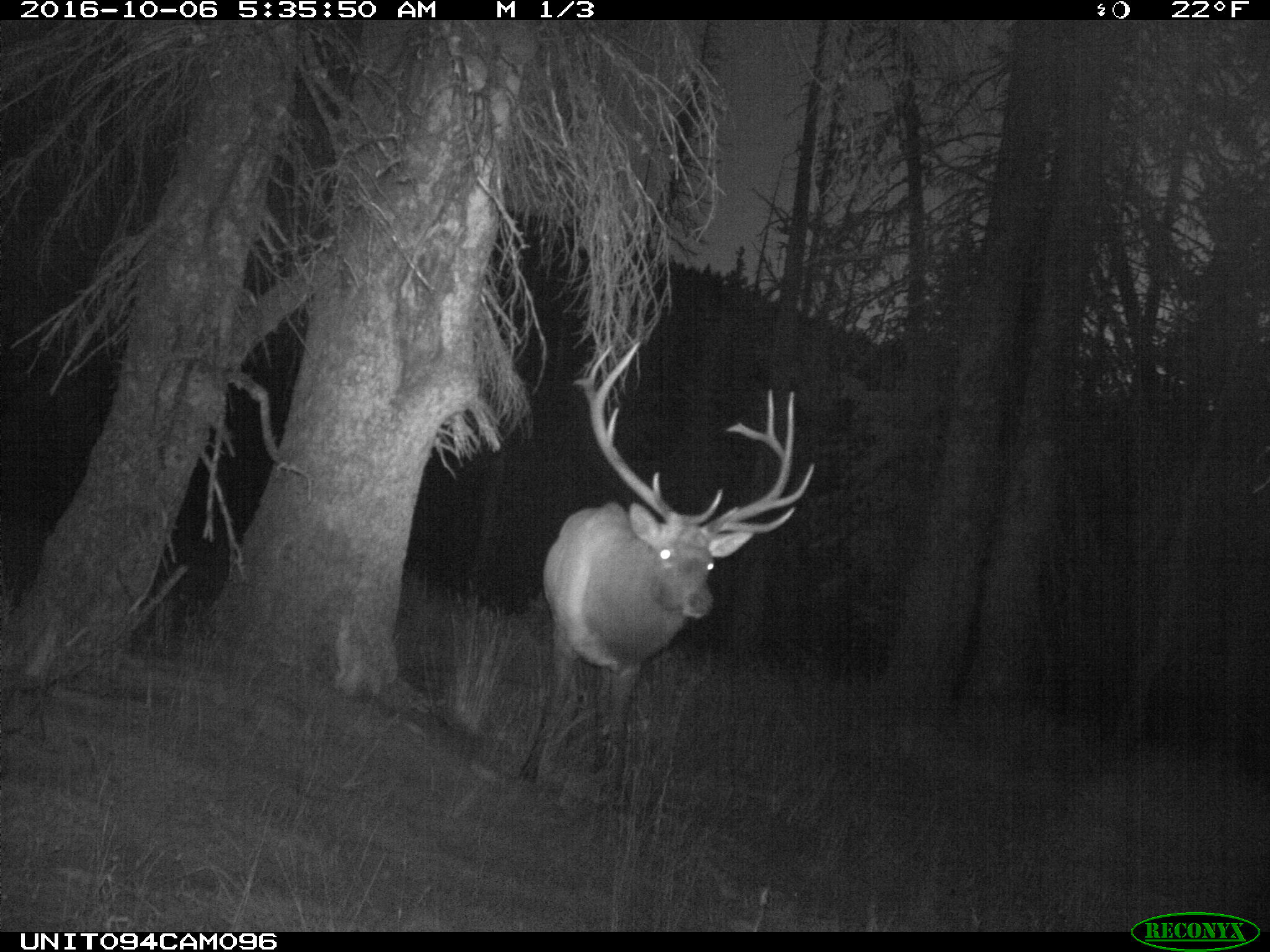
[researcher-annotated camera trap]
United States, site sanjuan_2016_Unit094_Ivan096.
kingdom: Animalia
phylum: Chordata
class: Mammalia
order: Artiodactyla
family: Cervidae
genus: Cervus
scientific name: Cervus elaphus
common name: red deer